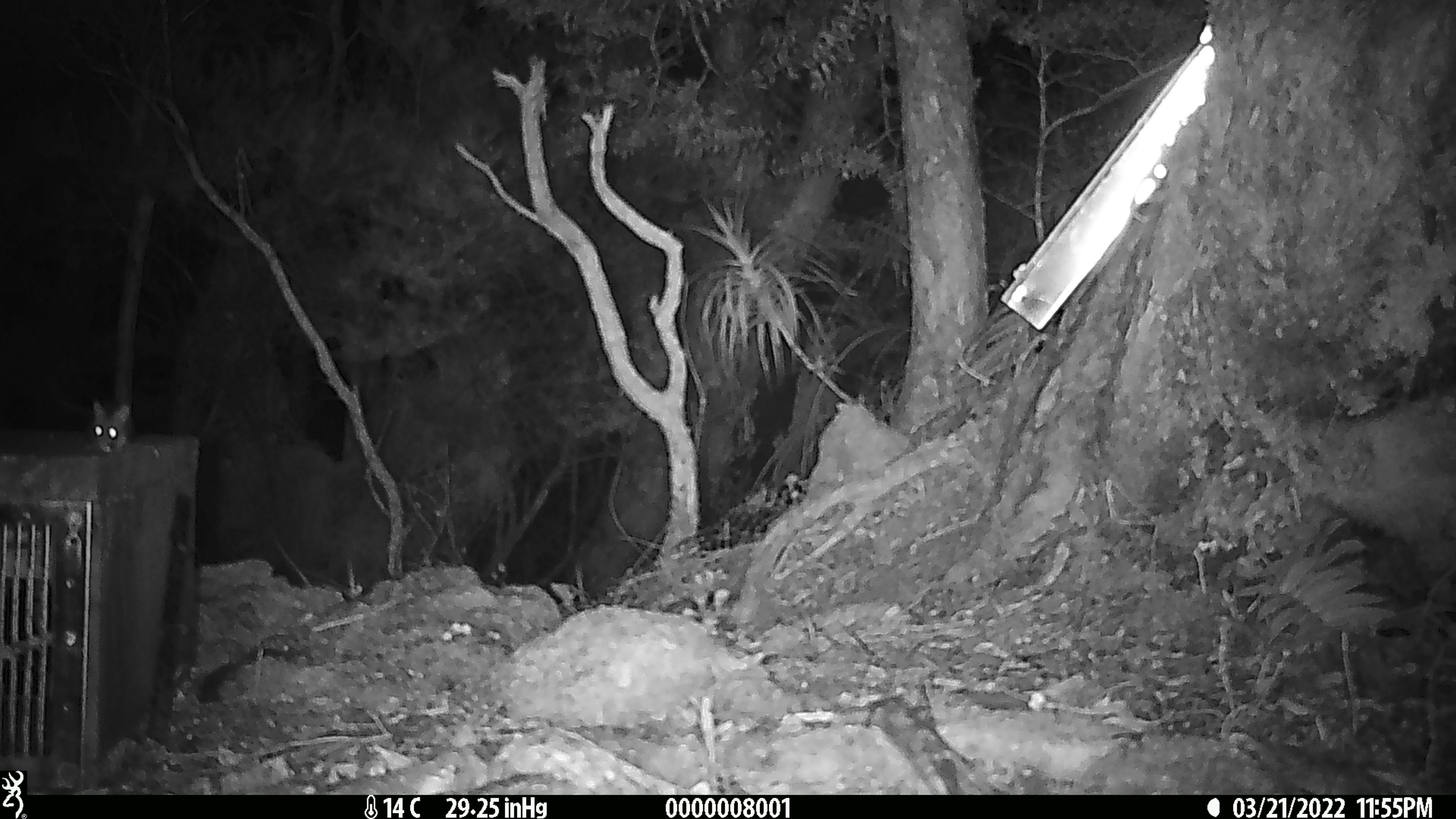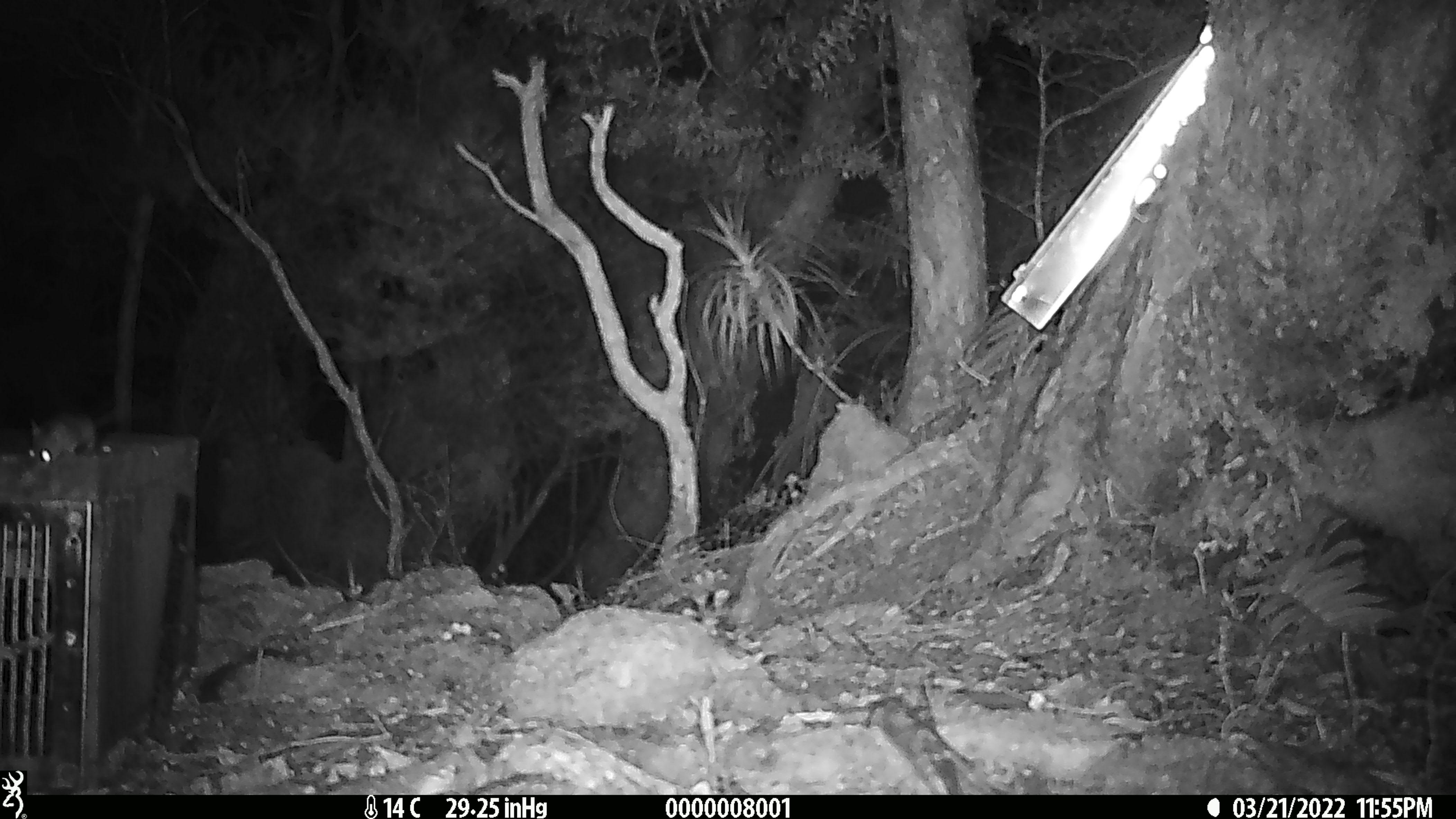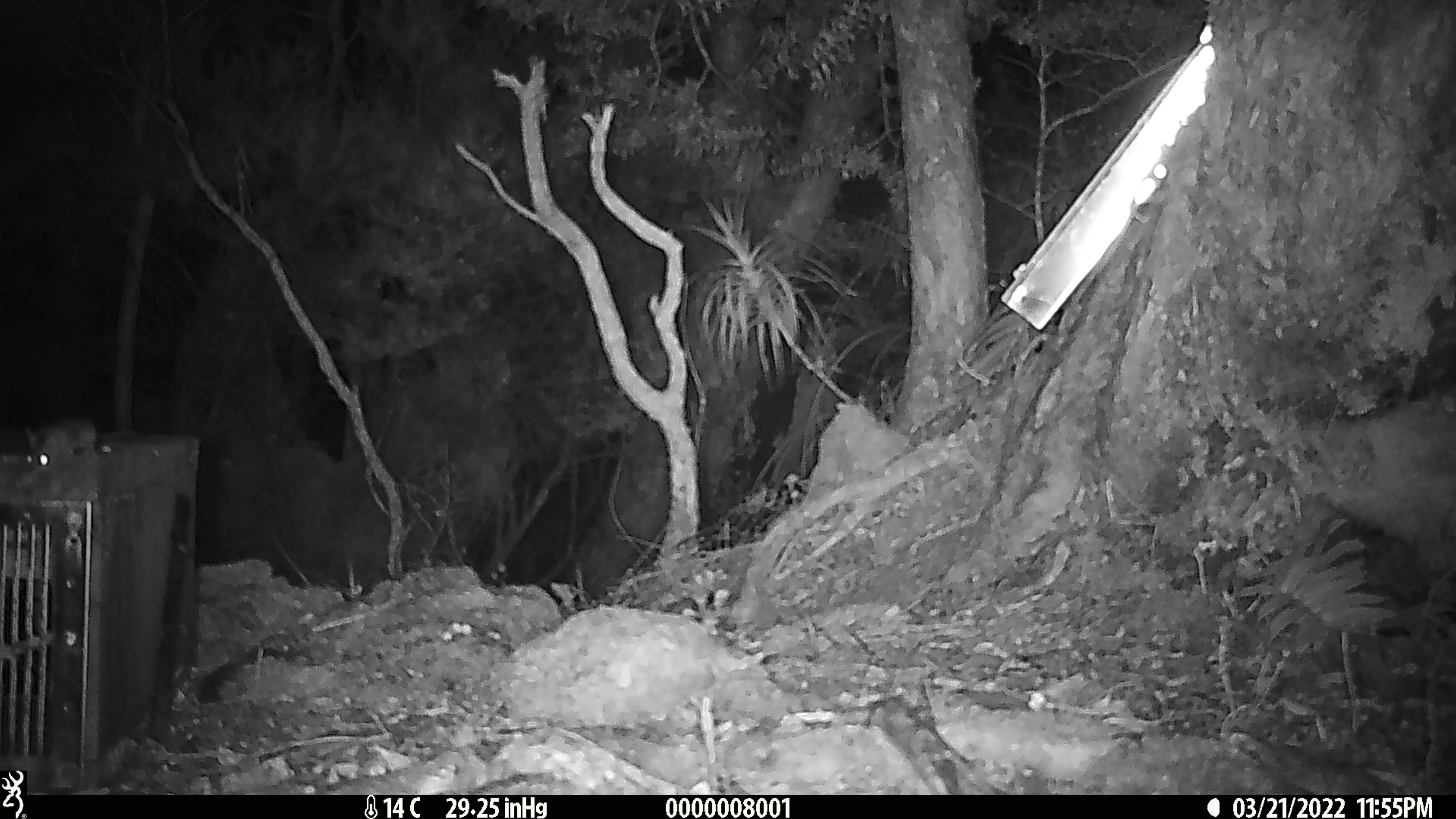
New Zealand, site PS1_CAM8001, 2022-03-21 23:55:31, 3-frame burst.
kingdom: Animalia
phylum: Chordata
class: Mammalia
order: Rodentia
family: Muridae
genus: Mus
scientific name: Mus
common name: mouse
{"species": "mouse (Mus)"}